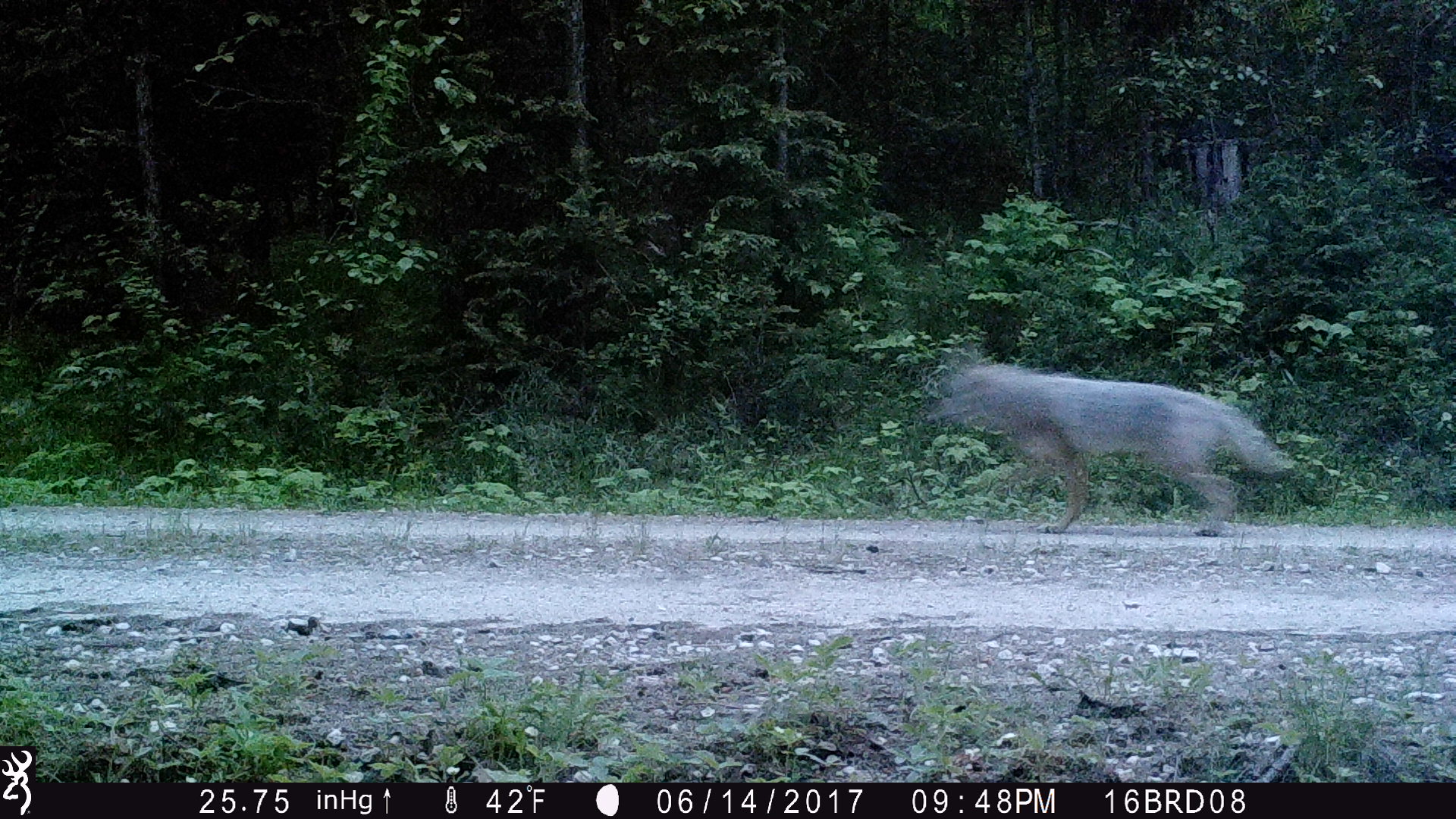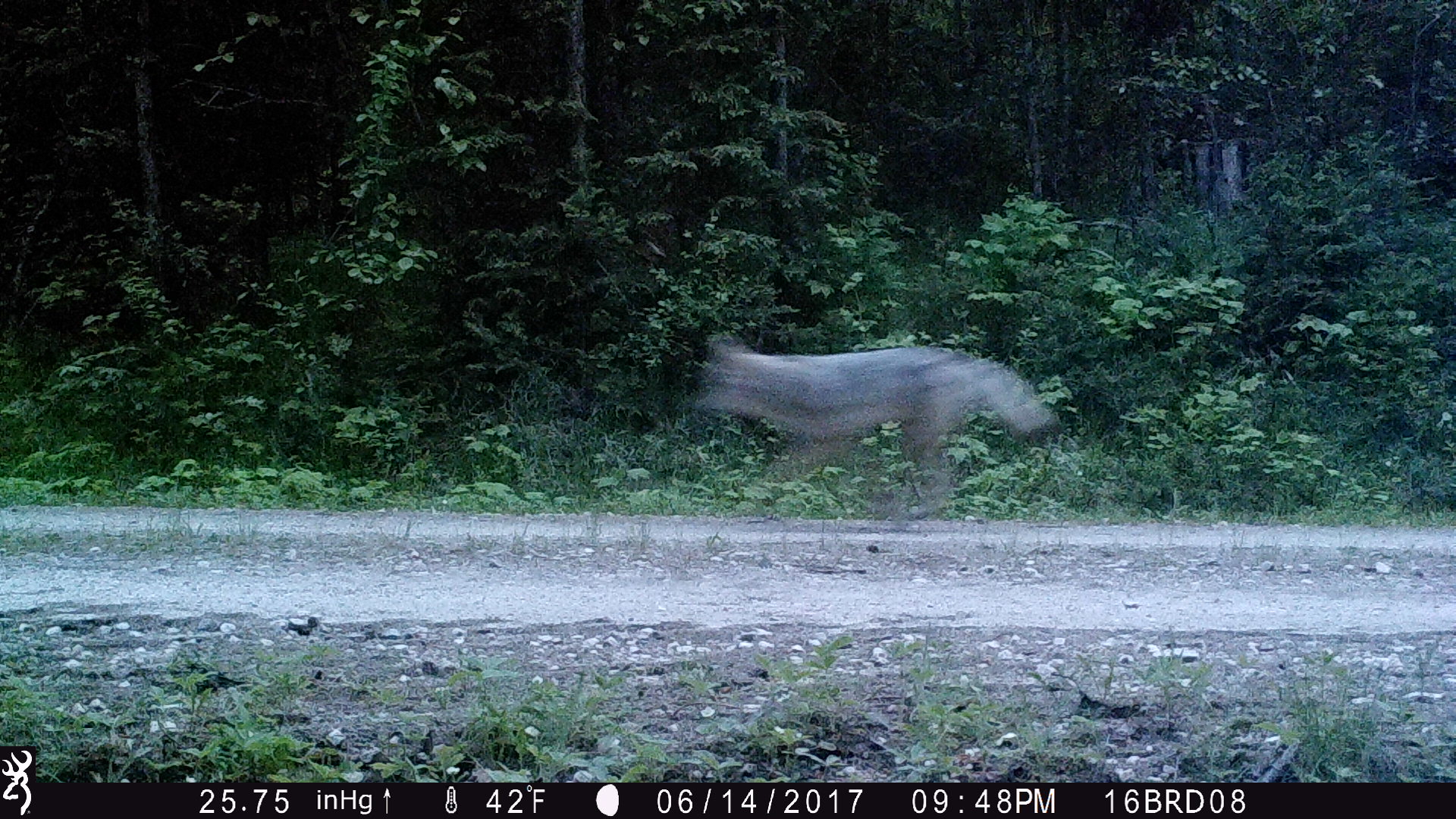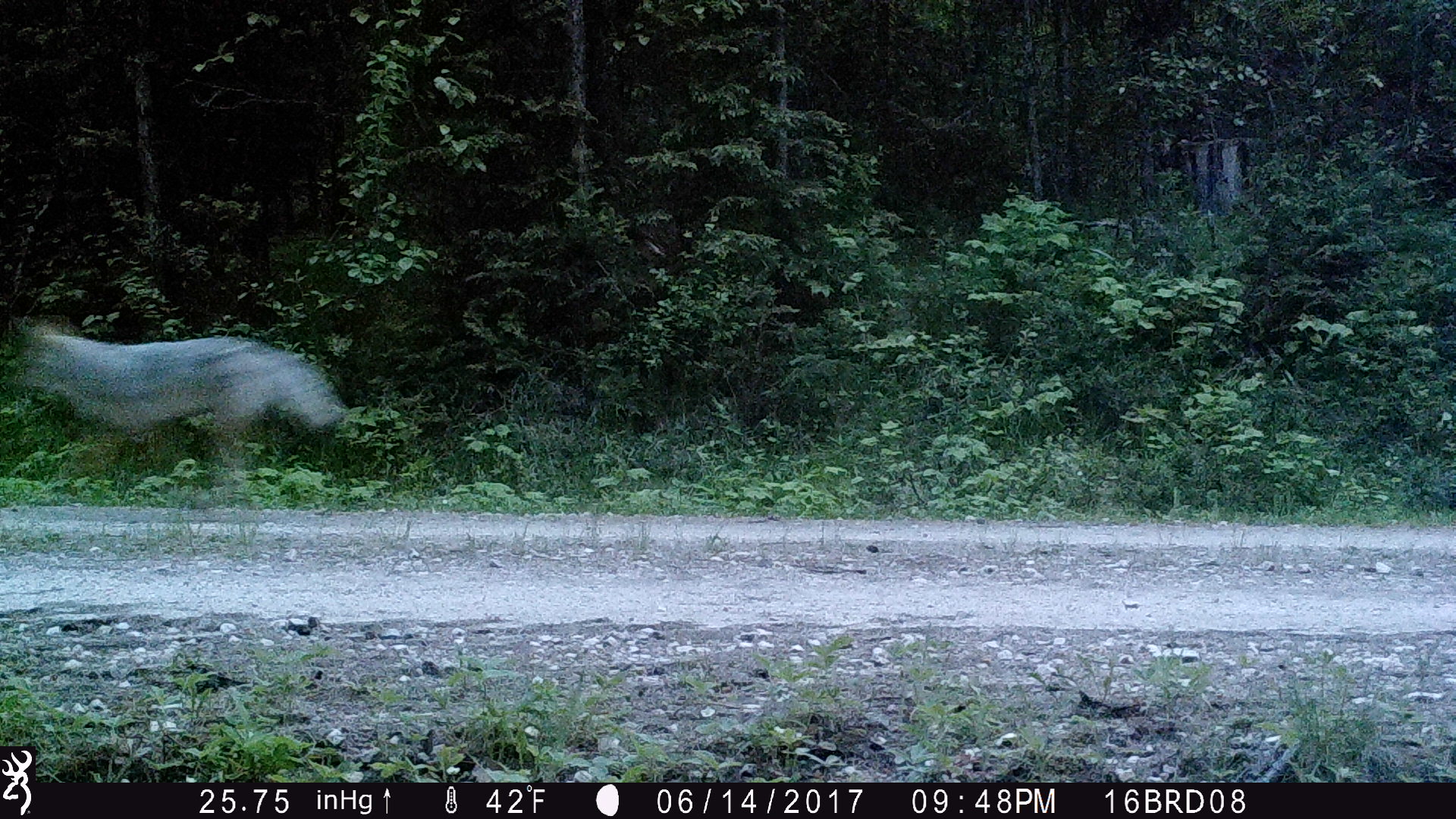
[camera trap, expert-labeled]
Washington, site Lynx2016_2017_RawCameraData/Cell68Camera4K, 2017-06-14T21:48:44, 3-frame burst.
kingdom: Animalia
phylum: Chordata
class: Mammalia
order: Carnivora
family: Canidae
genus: Canis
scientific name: Canis latrans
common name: coyote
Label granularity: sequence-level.